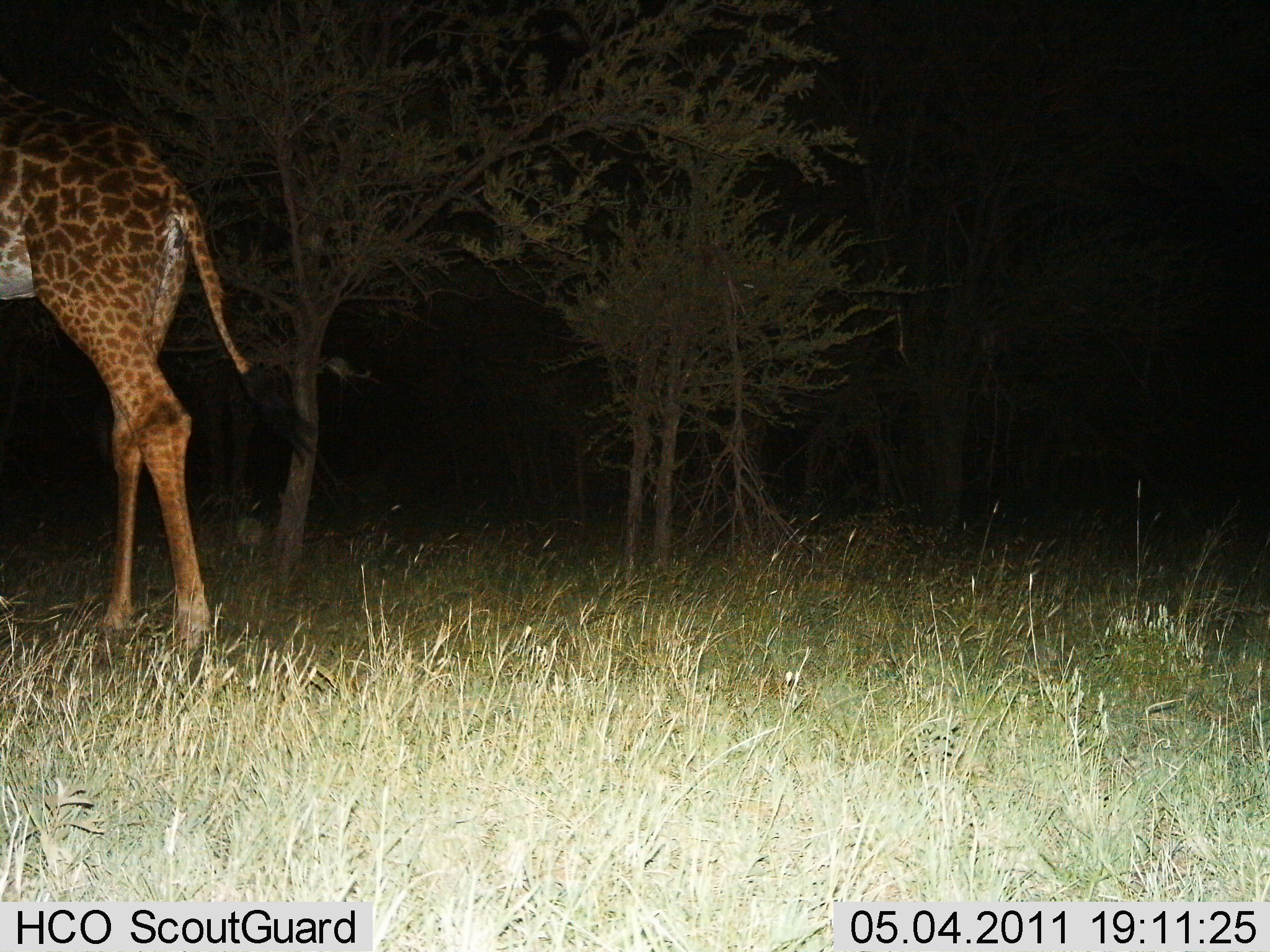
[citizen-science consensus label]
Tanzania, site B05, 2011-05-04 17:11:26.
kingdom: Animalia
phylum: Chordata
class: Mammalia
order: Artiodactyla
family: Giraffidae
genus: Giraffa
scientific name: Giraffa camelopardalis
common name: giraffe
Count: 1.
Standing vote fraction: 64%.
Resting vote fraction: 0%.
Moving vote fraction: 36%.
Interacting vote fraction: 0%.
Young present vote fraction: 0%.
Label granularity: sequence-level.